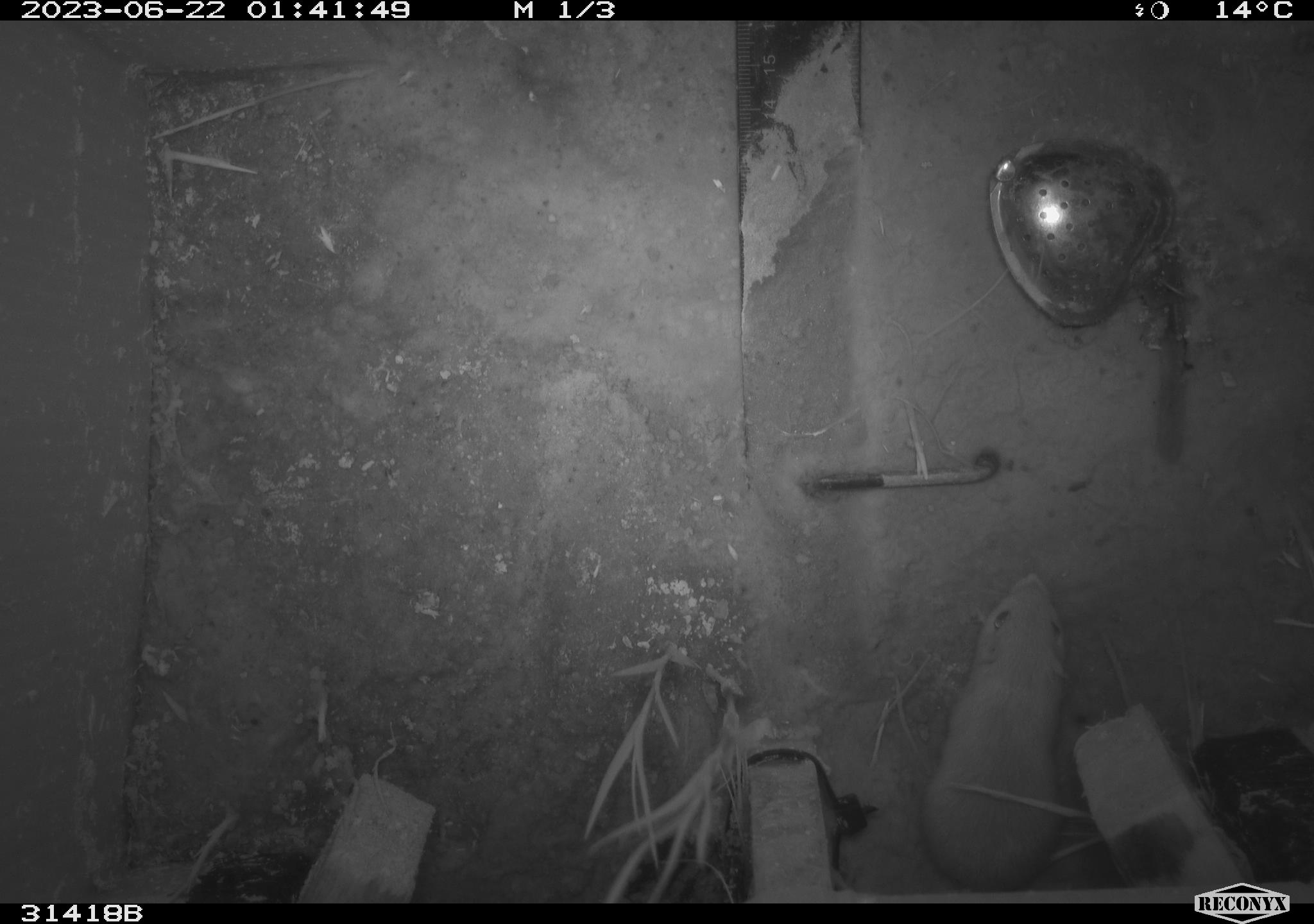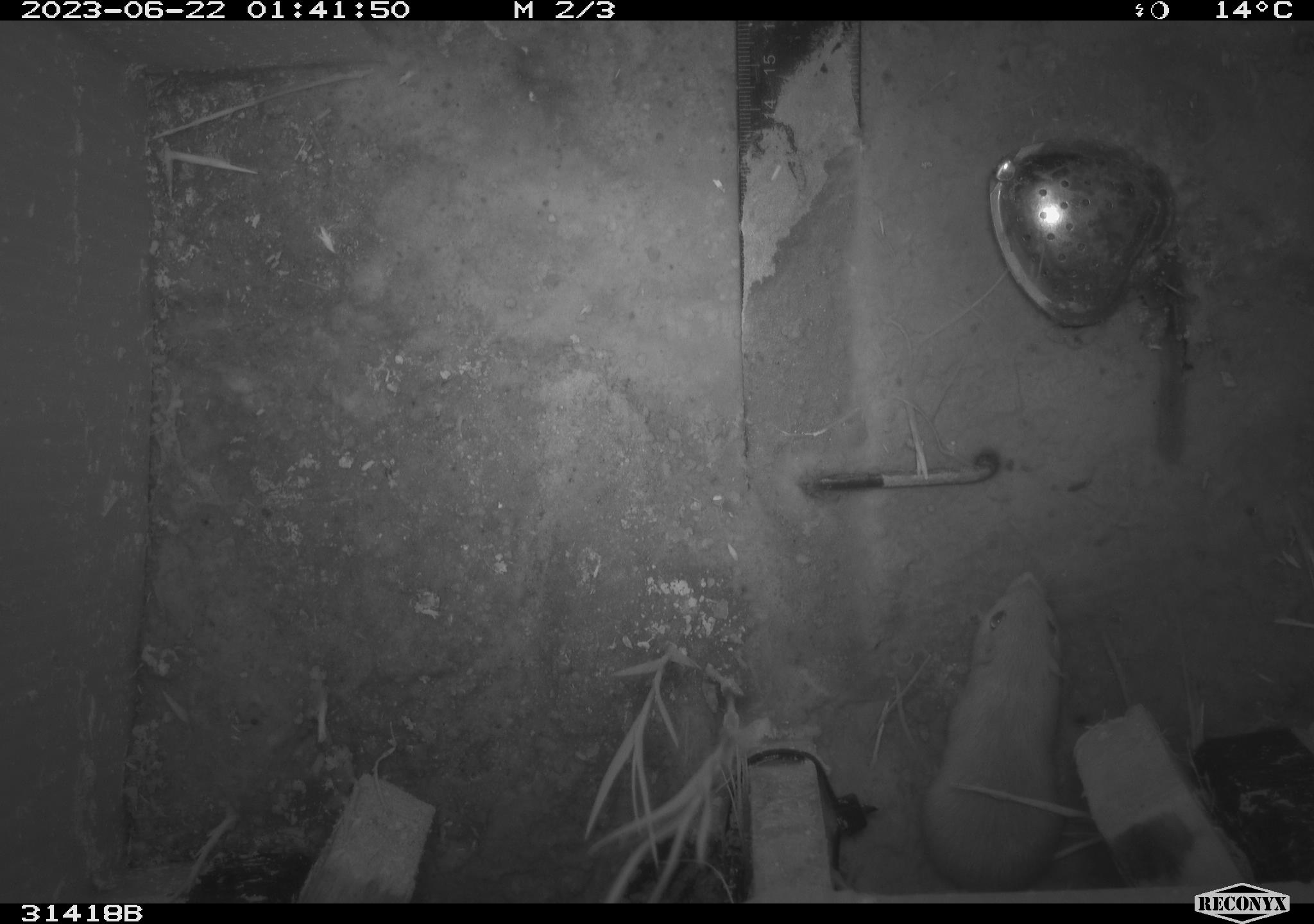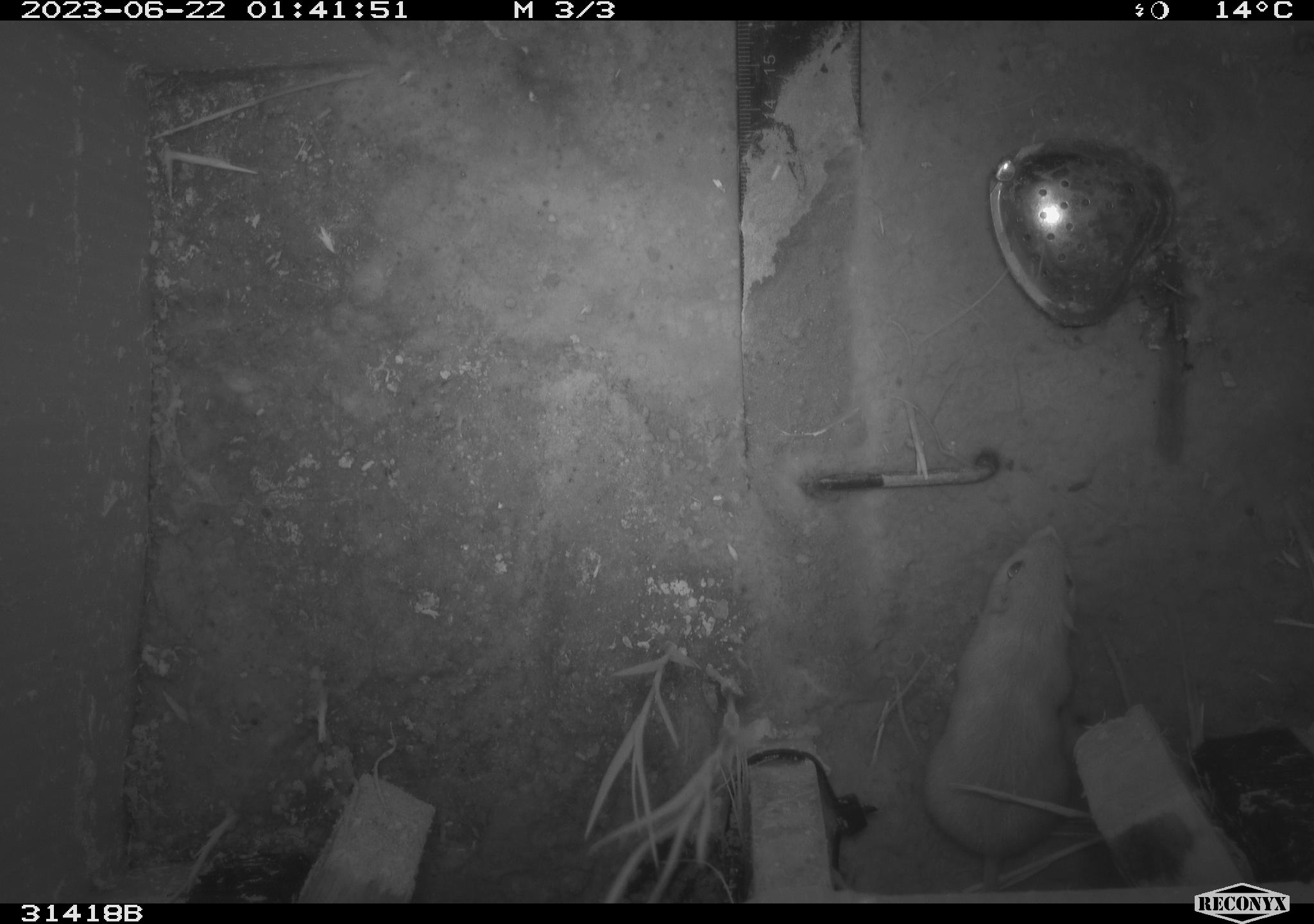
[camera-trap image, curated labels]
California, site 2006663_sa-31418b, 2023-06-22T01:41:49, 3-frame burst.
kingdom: Animalia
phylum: Chordata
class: Mammalia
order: Rodentia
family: Heteromyidae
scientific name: Heteromyidae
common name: kangaroo rats and pocket mice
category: heteromyidae family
Heteromyidae family (kangaroo rats and pocket mice) (Heteromyidae).